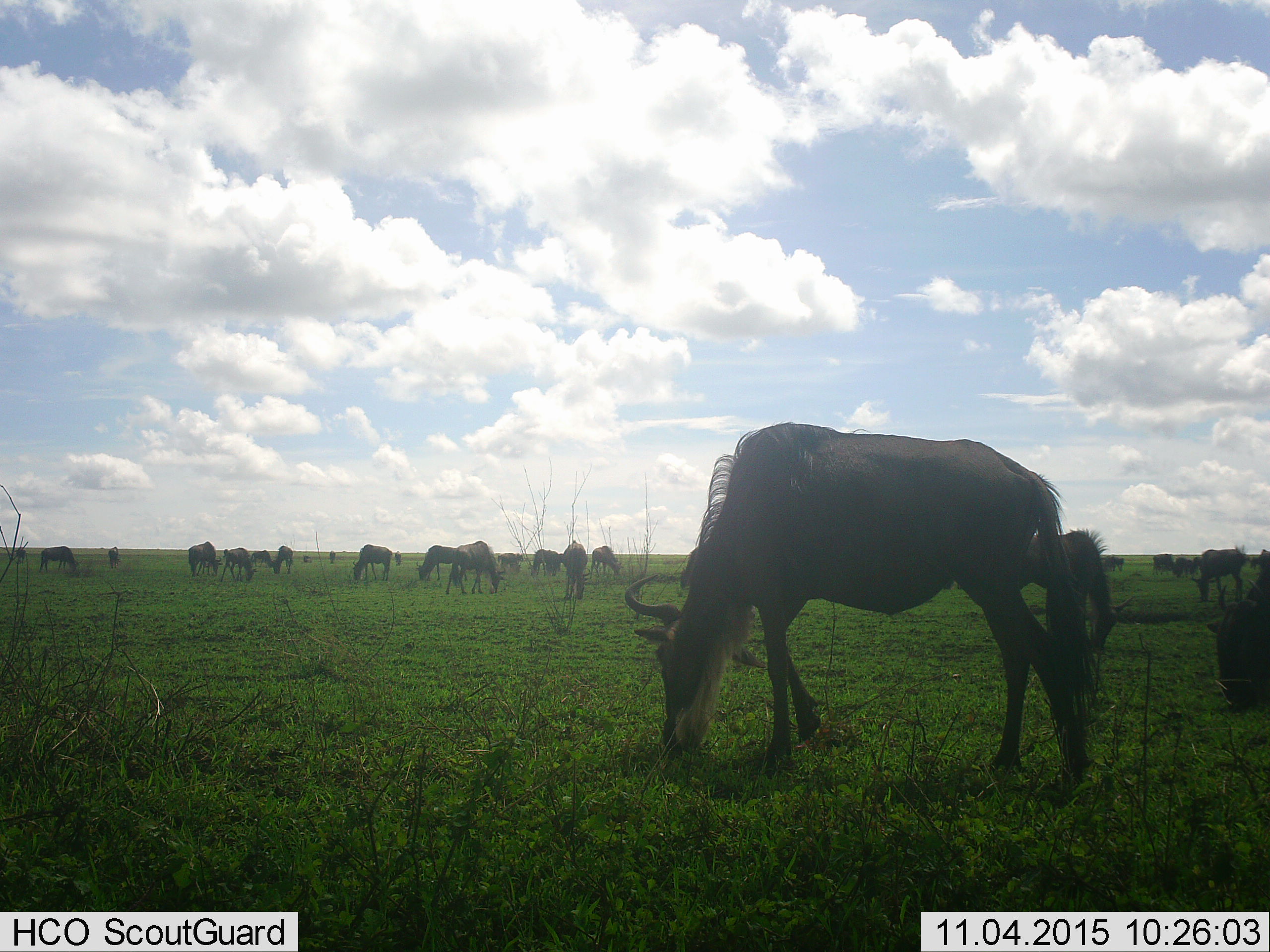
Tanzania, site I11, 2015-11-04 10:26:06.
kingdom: Animalia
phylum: Chordata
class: Mammalia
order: Artiodactyla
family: Bovidae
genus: Connochaetes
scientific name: Connochaetes taurinus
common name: blue wildebeest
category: wildebeest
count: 11-50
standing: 78%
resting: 11%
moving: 11%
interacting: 11%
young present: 0%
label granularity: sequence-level